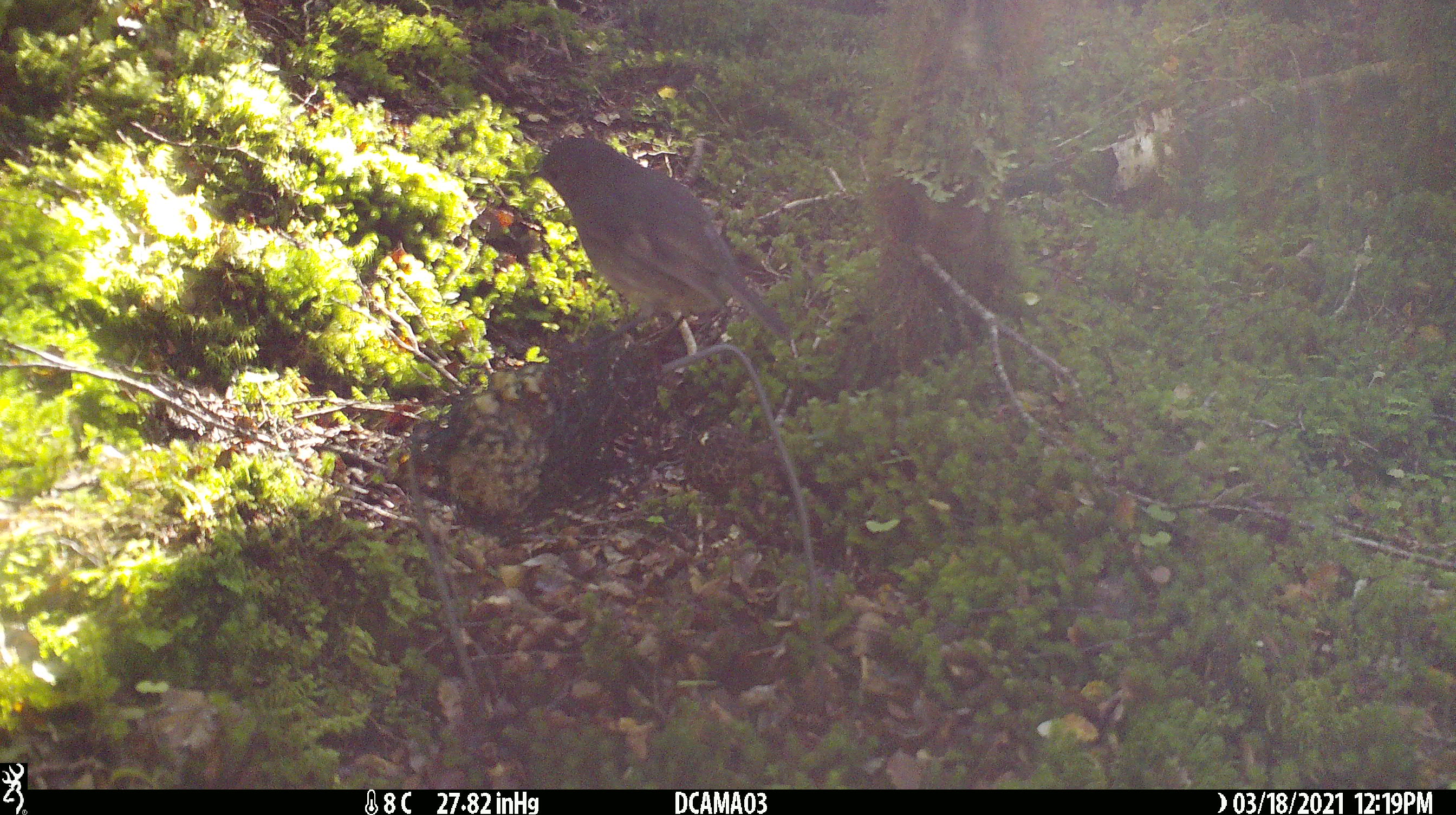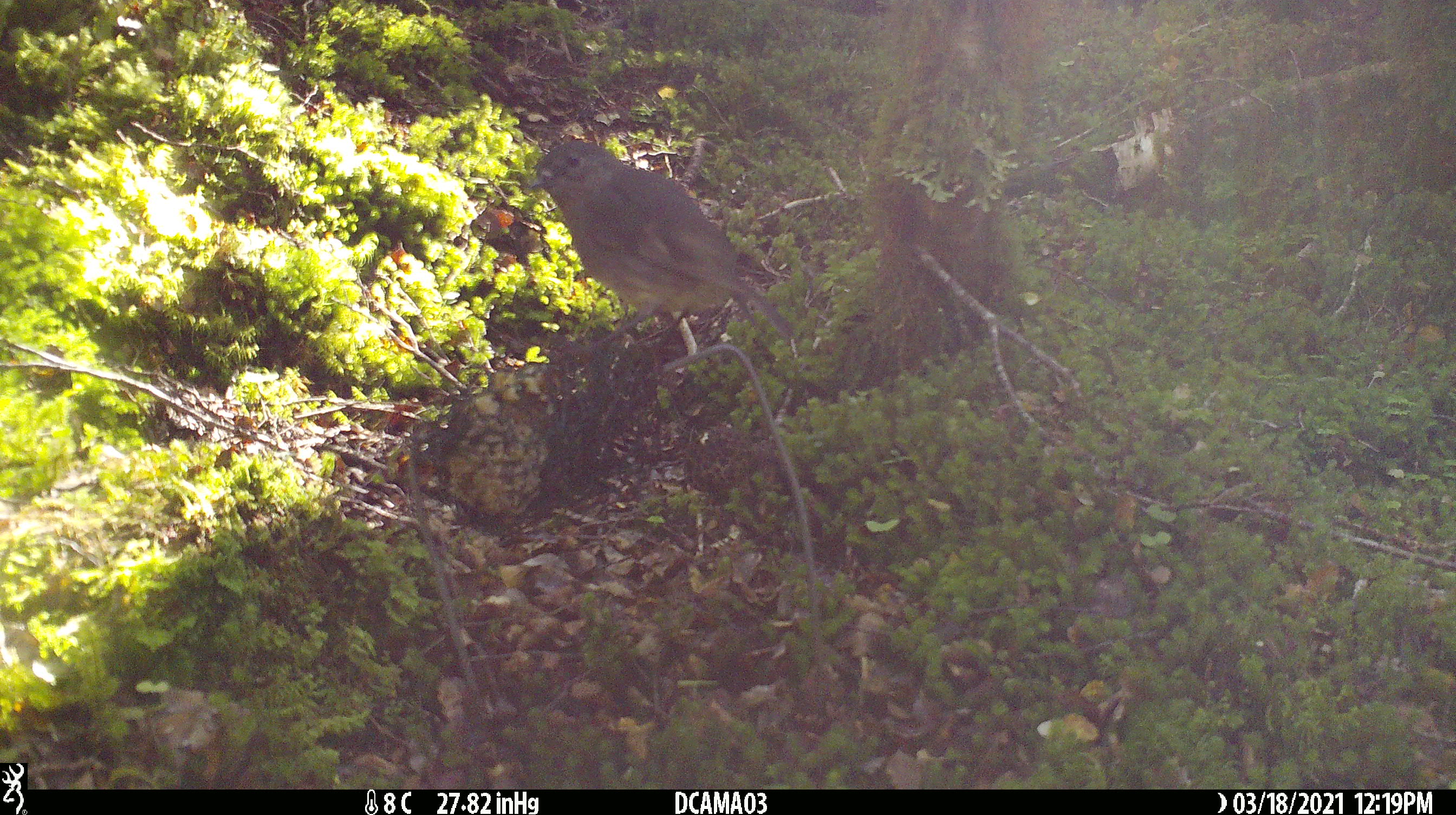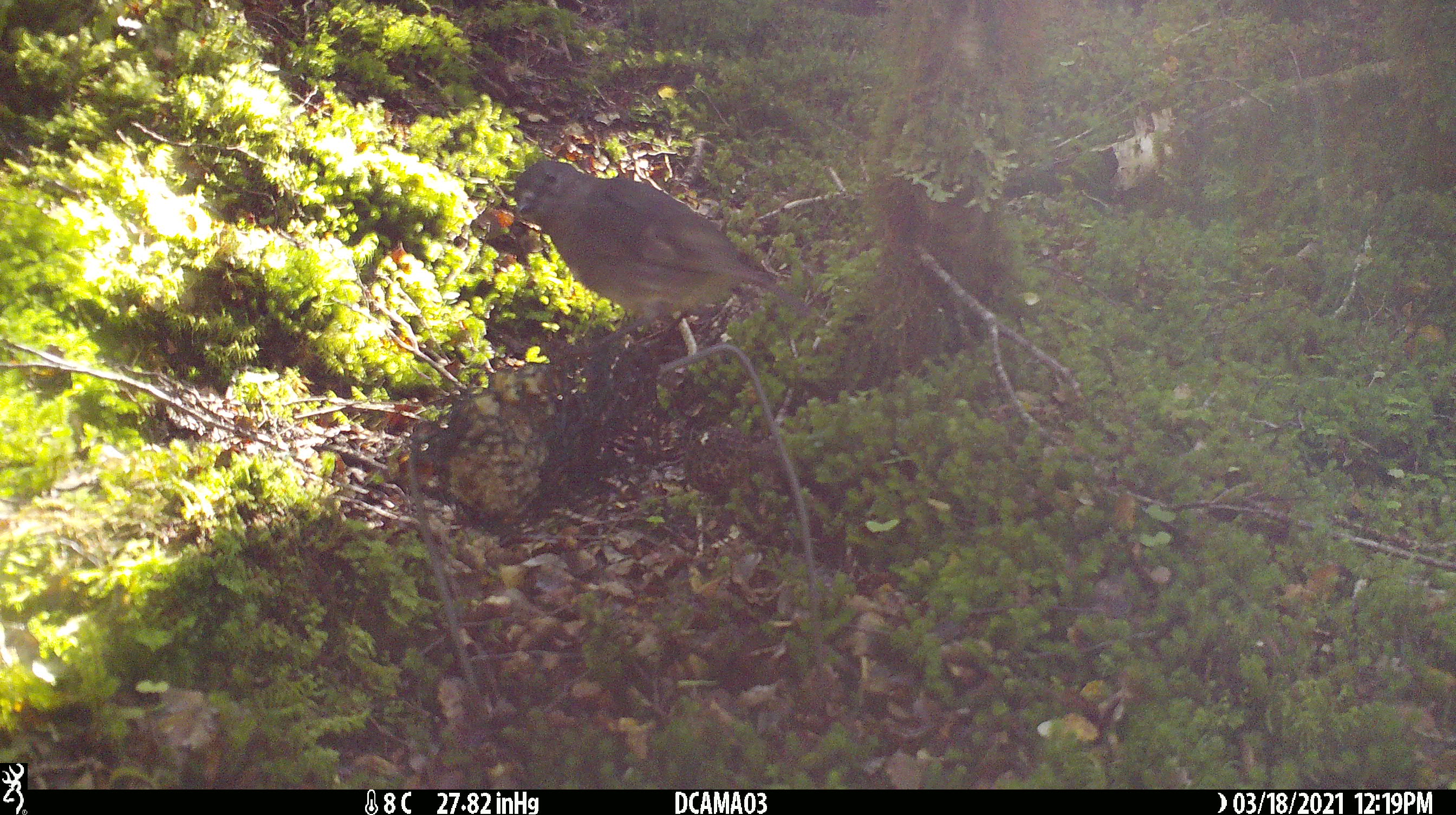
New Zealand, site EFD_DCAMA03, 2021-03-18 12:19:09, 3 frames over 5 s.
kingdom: Animalia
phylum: Chordata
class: Aves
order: Passeriformes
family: Petroicidae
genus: Petroica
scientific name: Petroica australis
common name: new zealand robin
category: robin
Robin (new zealand robin) (Petroica australis).